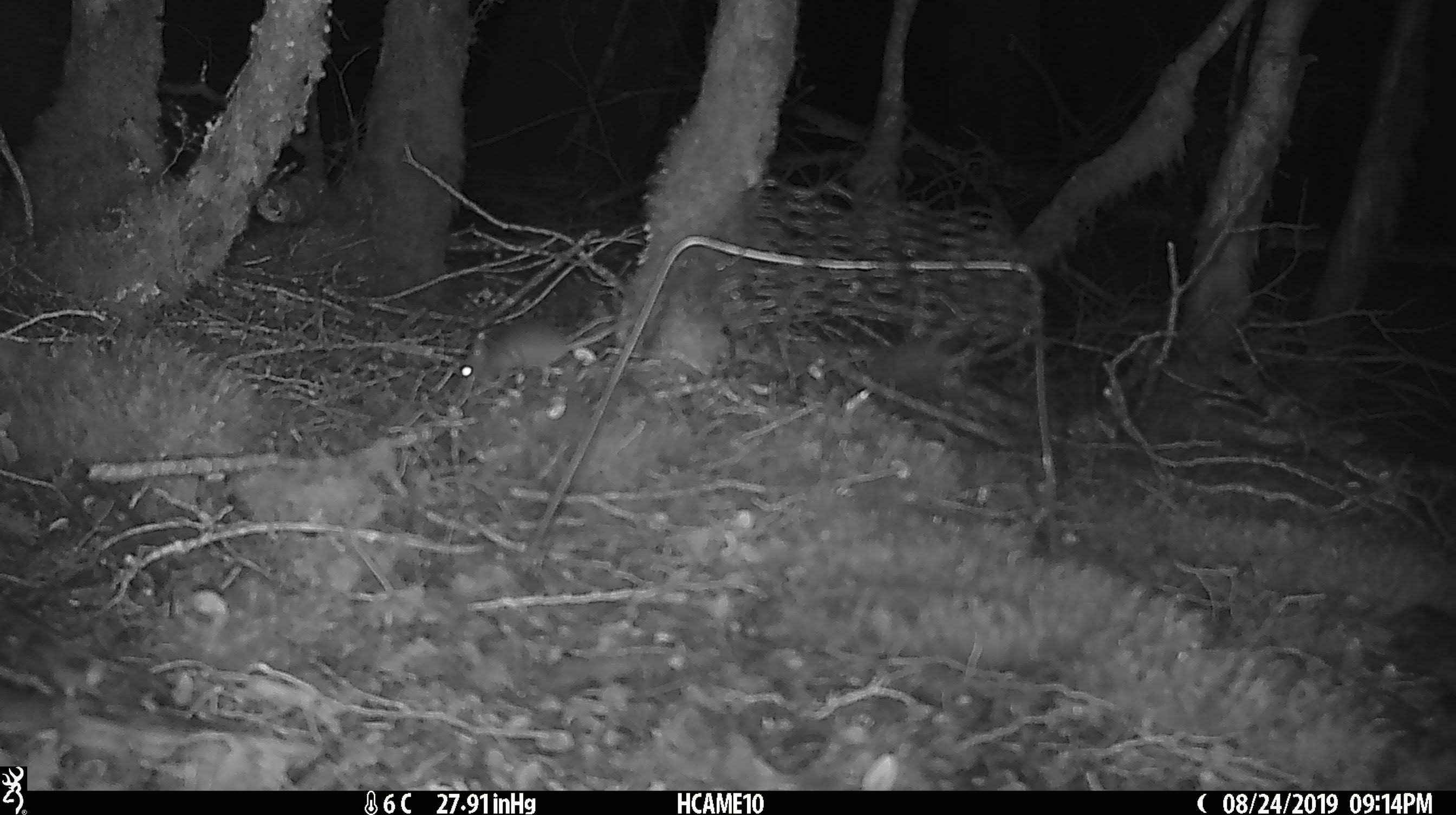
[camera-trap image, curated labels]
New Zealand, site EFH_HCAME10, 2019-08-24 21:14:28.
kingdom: Animalia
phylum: Chordata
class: Mammalia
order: Rodentia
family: Muridae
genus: Mus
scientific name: Mus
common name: mouse